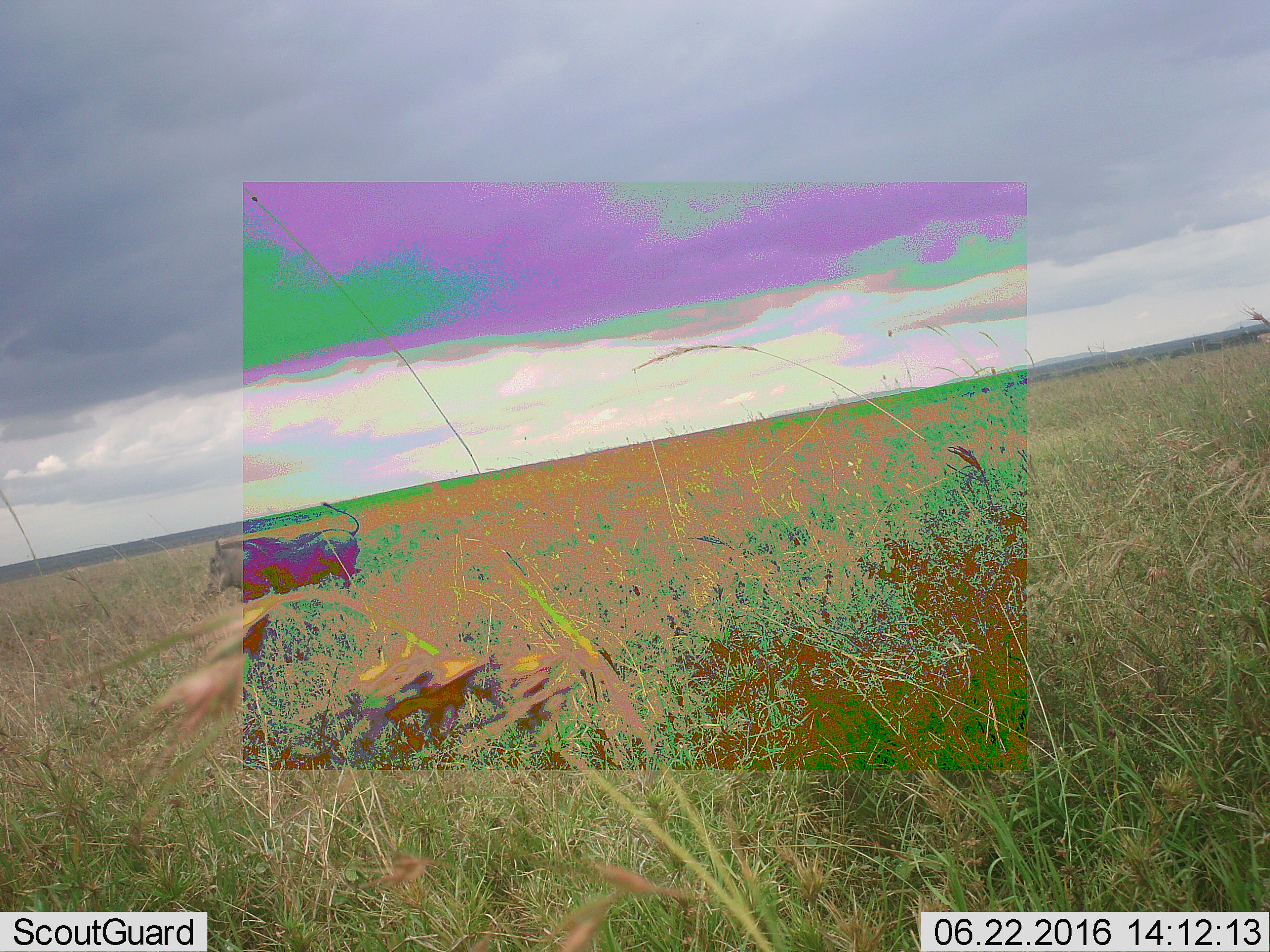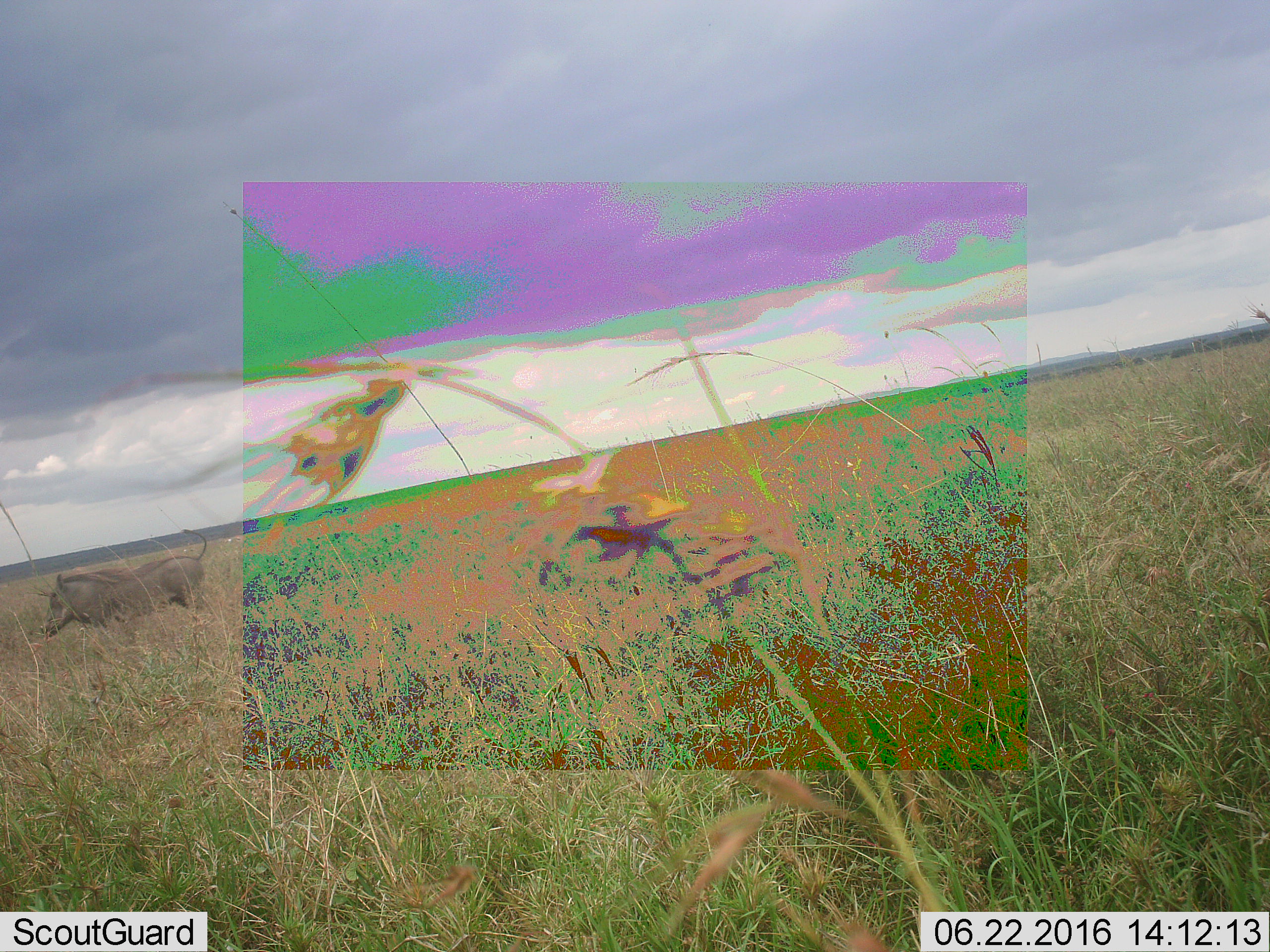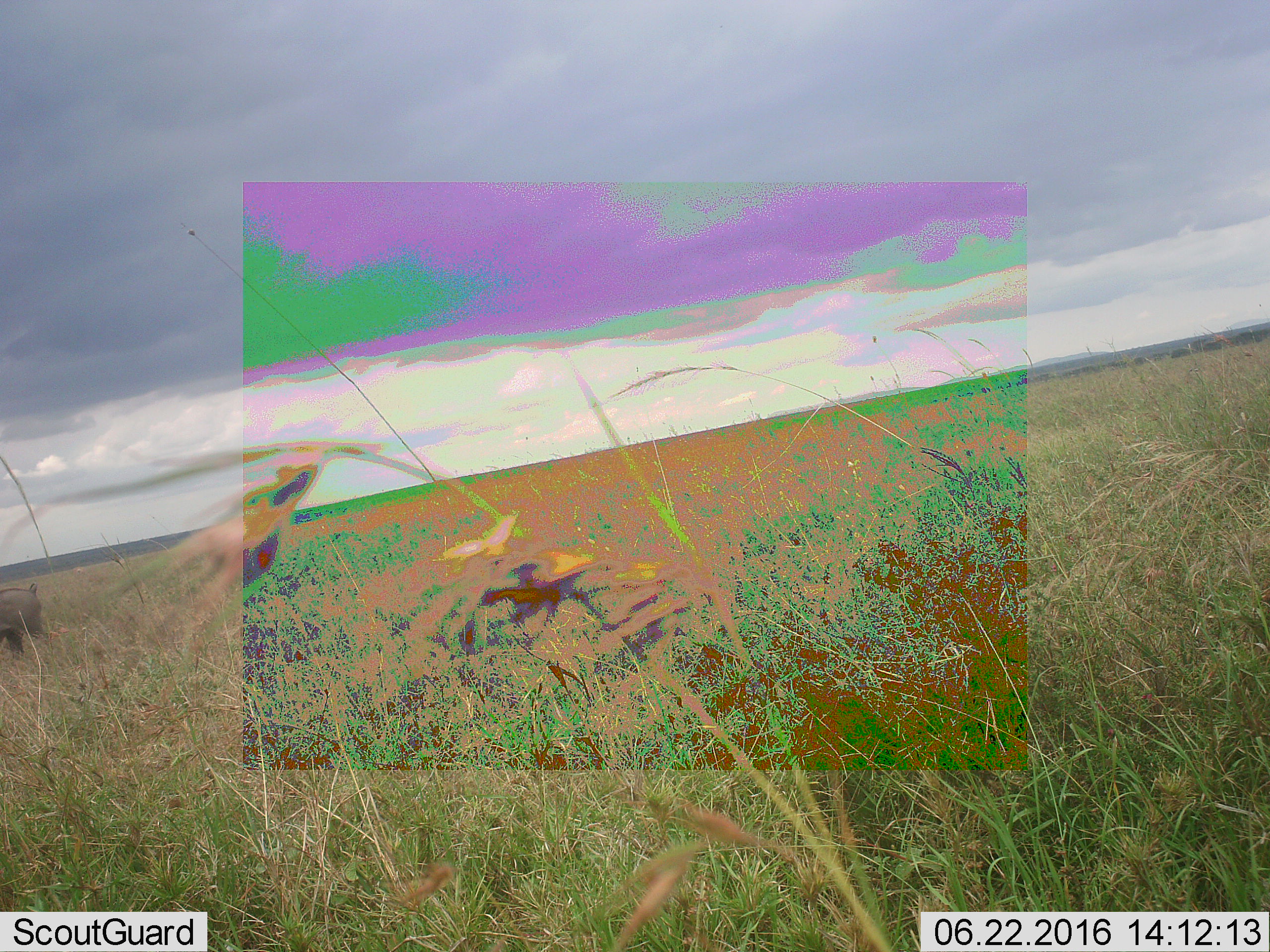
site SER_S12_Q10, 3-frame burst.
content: unidentified animal